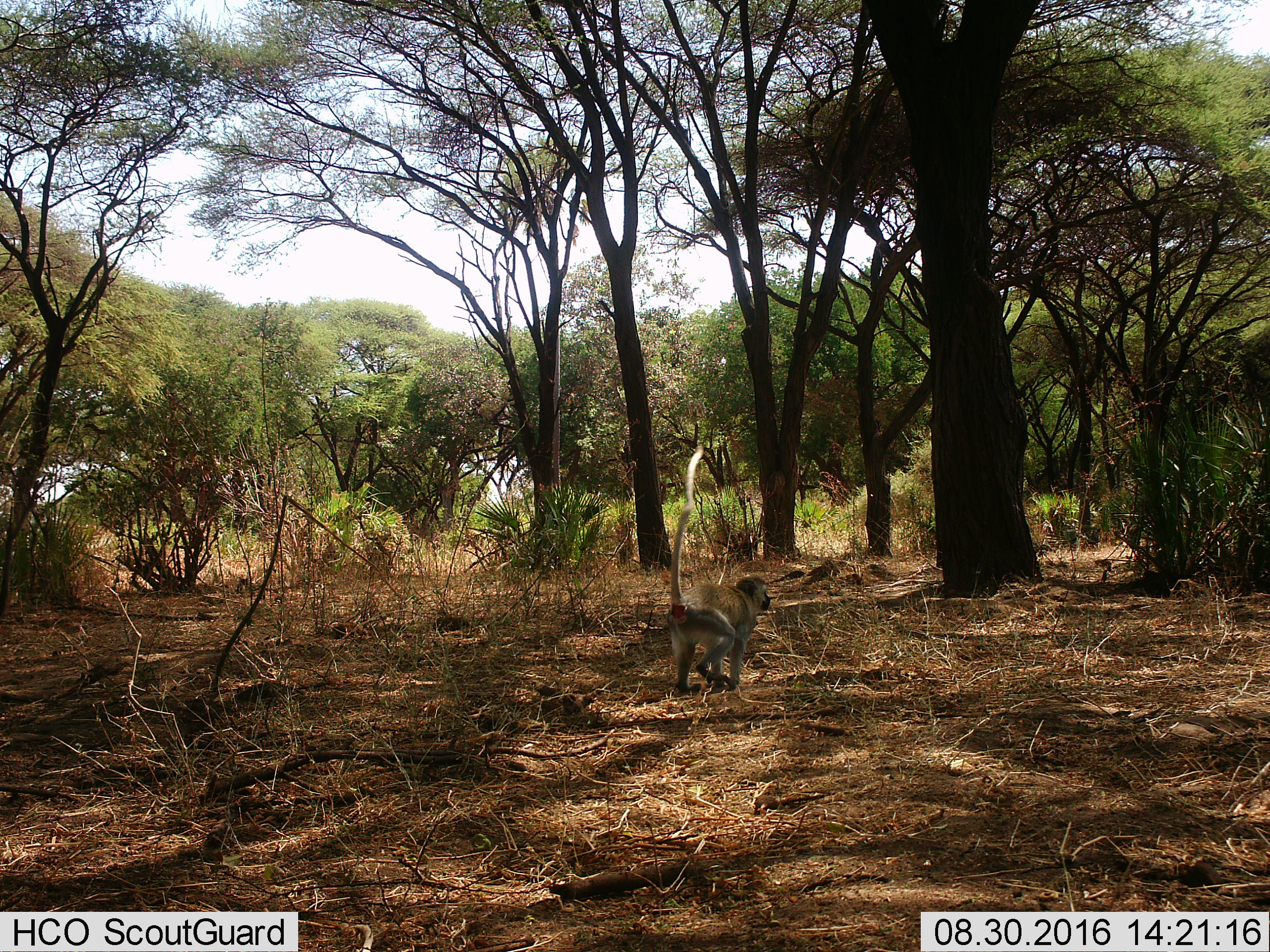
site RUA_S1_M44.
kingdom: Animalia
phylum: Chordata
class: Mammalia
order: Primates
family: Cercopithecidae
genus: Chlorocebus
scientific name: Chlorocebus pygerythrus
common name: vervet monkey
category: monkeyvervet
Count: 1.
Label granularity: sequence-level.